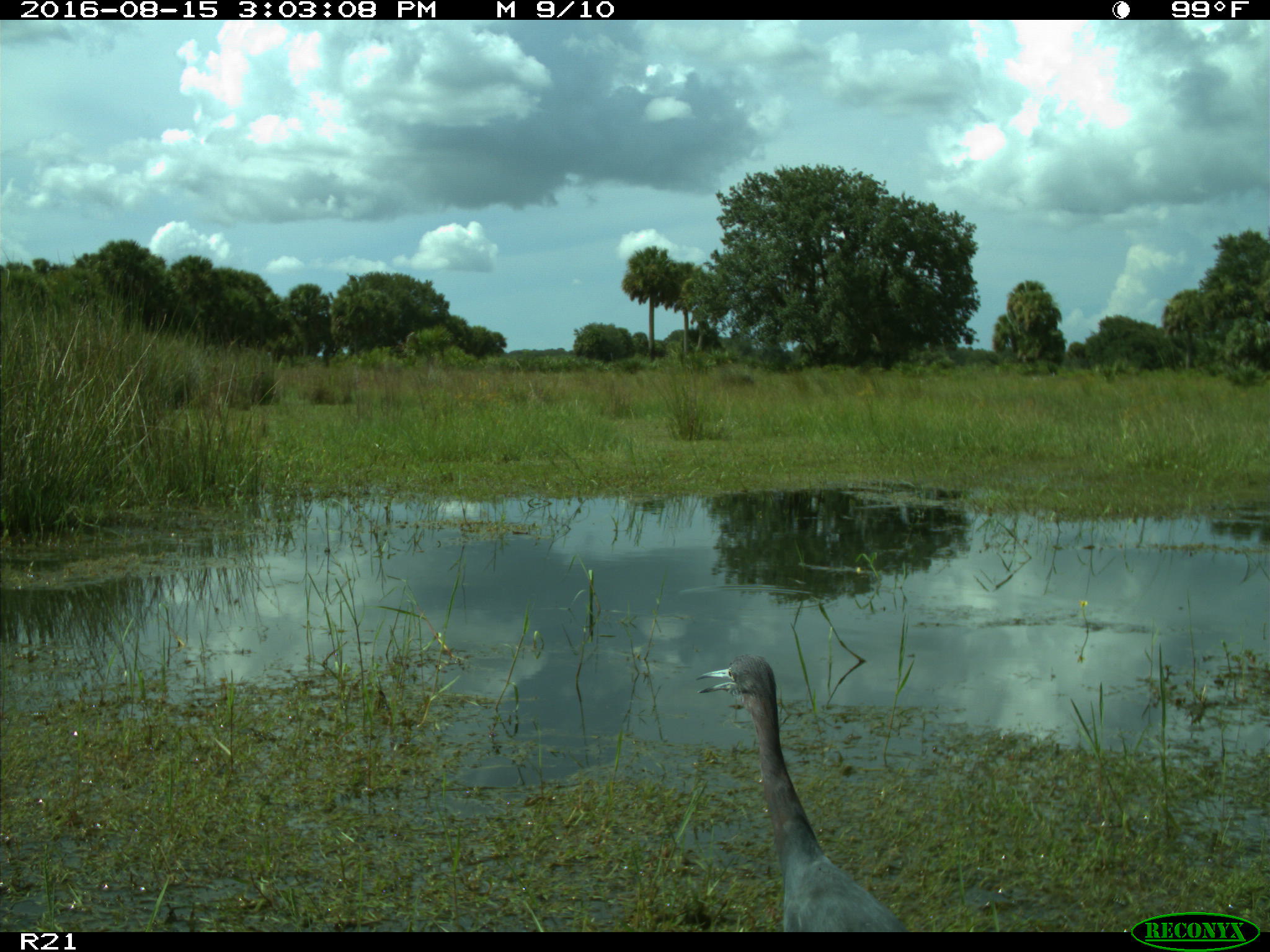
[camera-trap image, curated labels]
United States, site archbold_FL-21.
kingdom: Animalia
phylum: Chordata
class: Aves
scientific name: Aves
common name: birds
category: unidentified bird